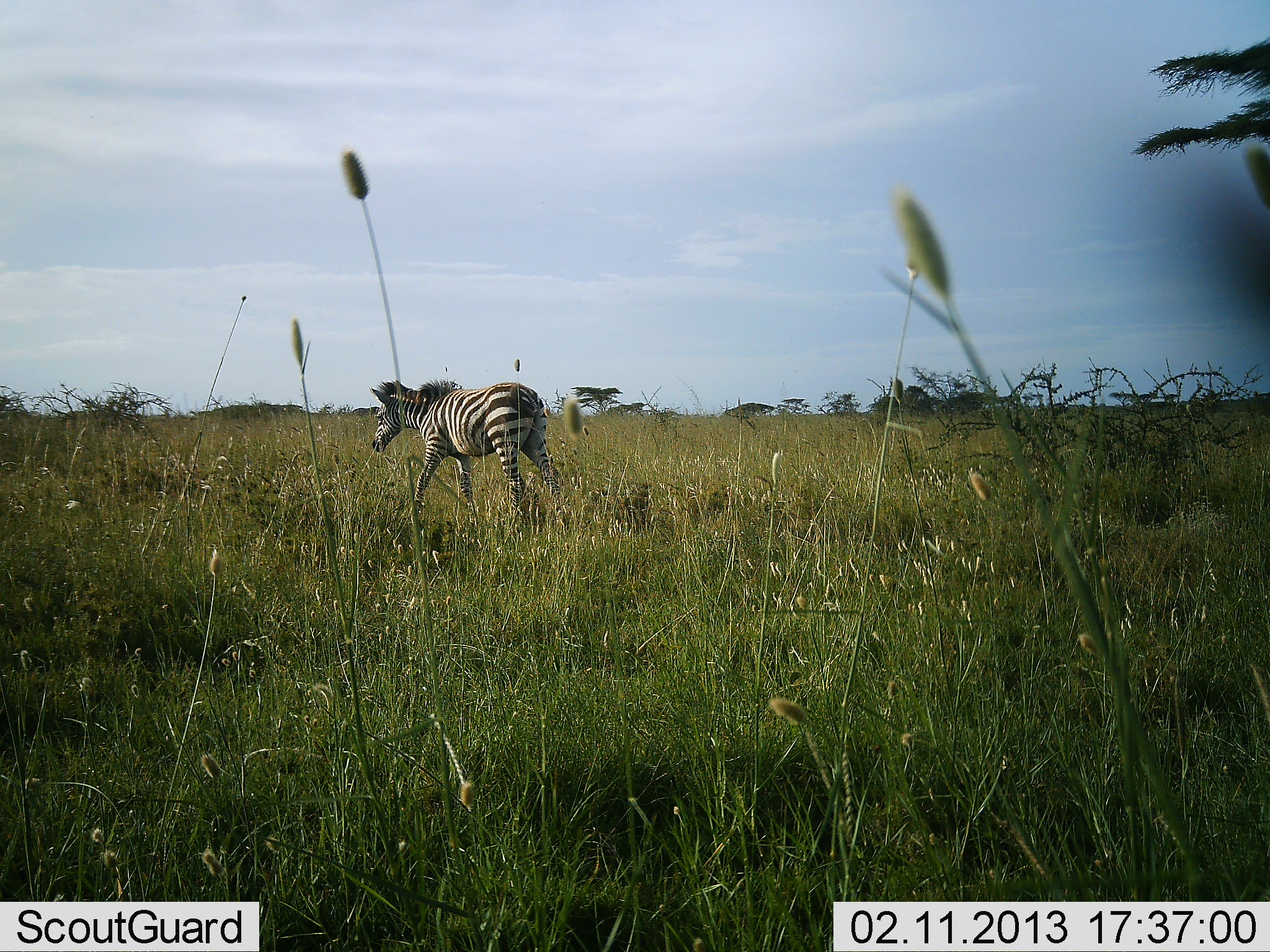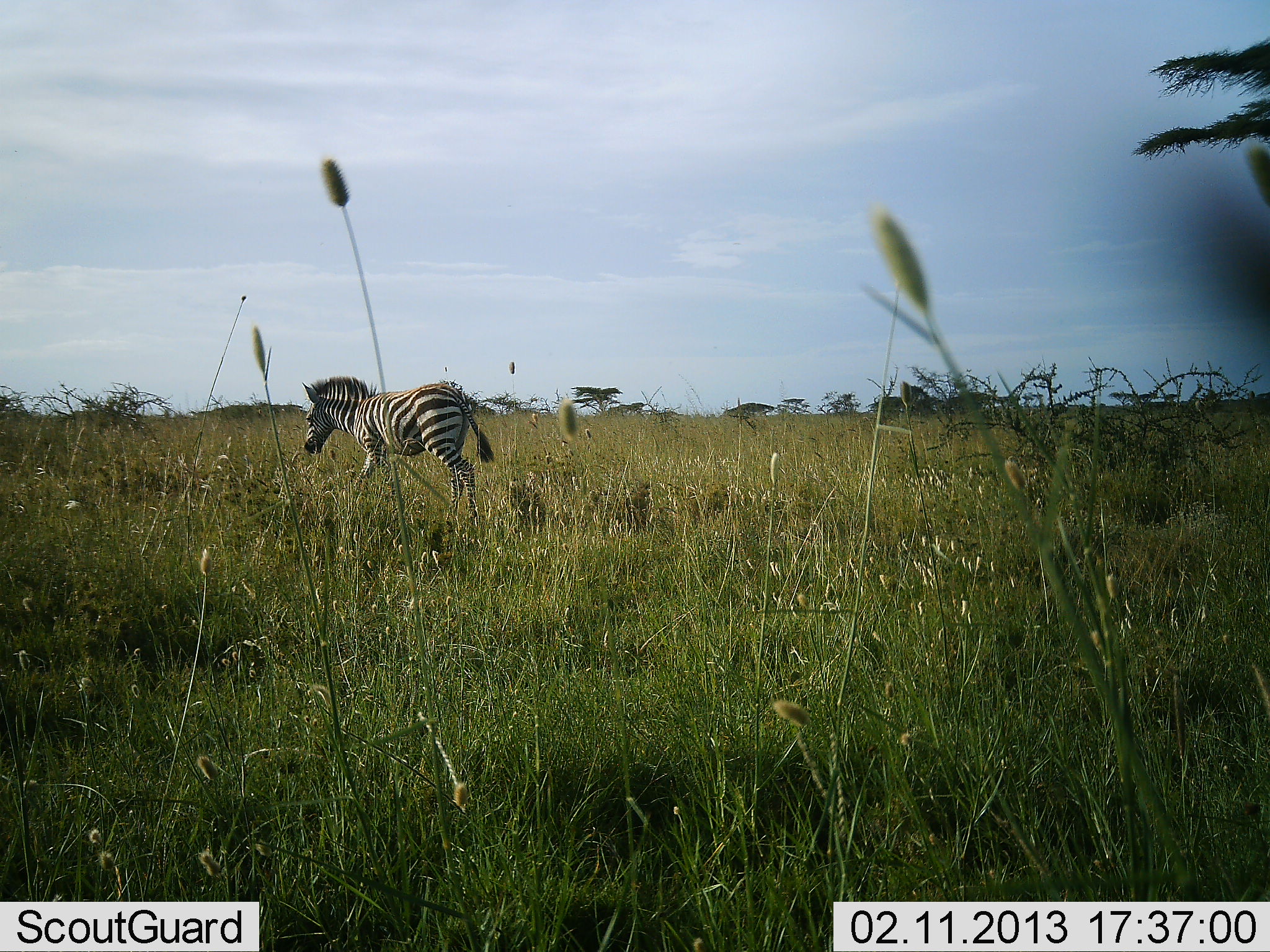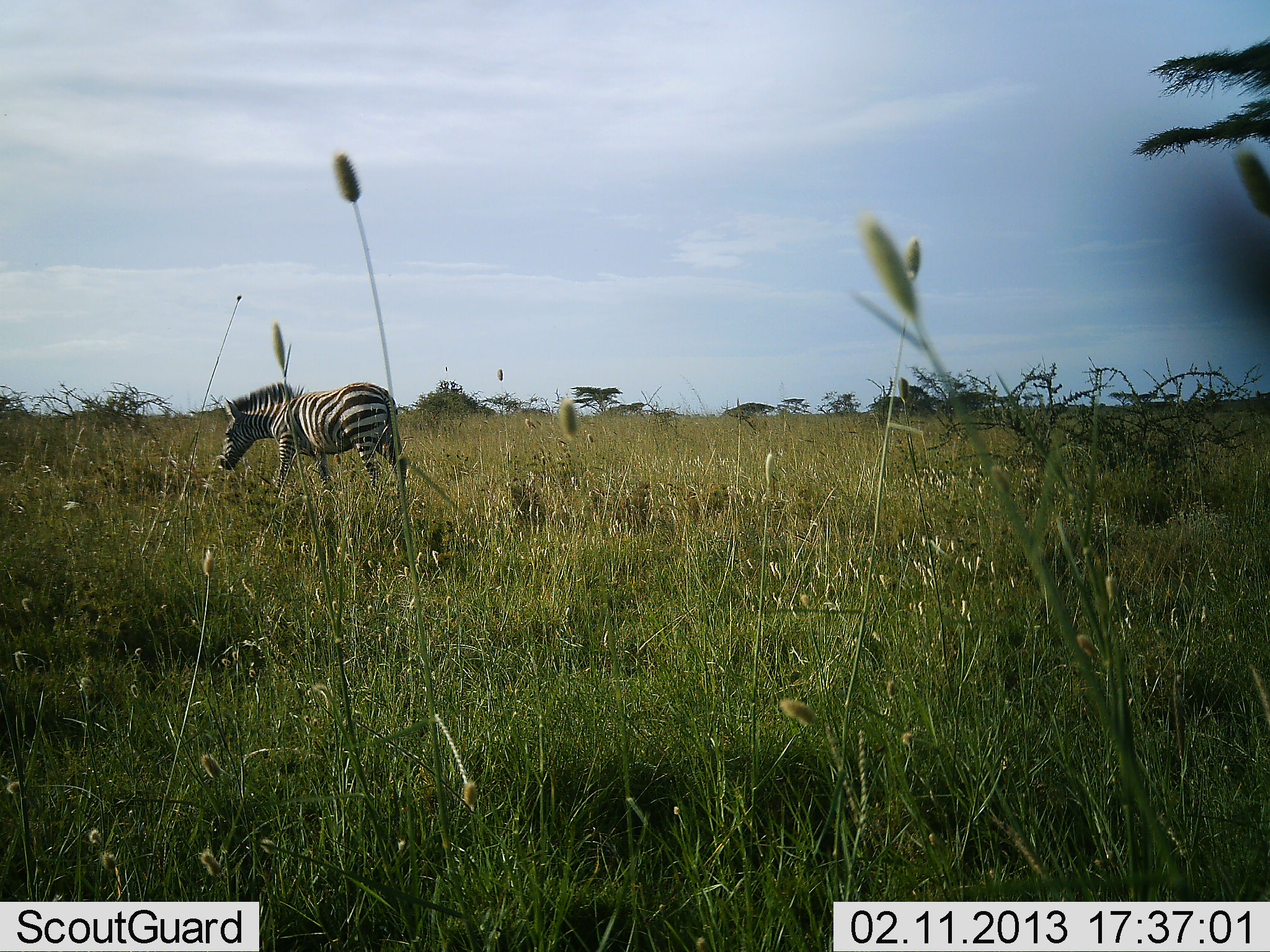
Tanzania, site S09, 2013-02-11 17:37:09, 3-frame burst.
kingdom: Animalia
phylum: Chordata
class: Mammalia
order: Perissodactyla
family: Equidae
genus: Equus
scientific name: Equus quagga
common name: plains zebra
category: zebra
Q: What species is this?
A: Zebra (plains zebra) (Equus quagga).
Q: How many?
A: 1.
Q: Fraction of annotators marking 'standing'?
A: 14%.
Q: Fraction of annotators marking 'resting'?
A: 0%.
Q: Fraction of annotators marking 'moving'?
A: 86%.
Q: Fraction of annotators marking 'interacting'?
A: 0%.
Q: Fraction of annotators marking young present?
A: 14%.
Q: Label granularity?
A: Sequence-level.